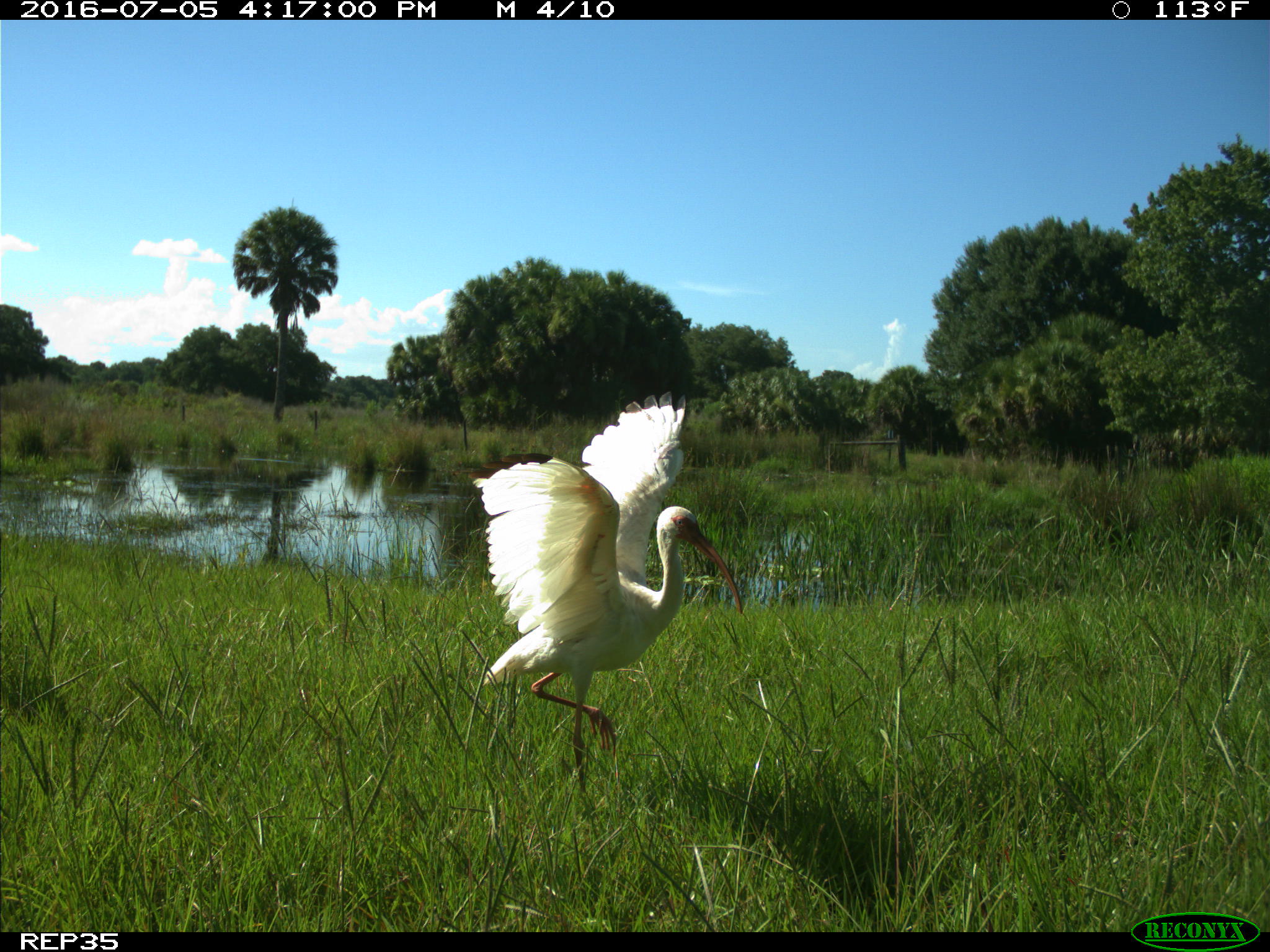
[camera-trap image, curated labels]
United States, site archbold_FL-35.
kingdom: Animalia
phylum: Chordata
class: Aves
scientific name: Aves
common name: birds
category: unidentified bird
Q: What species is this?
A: Unidentified bird (birds) (Aves).